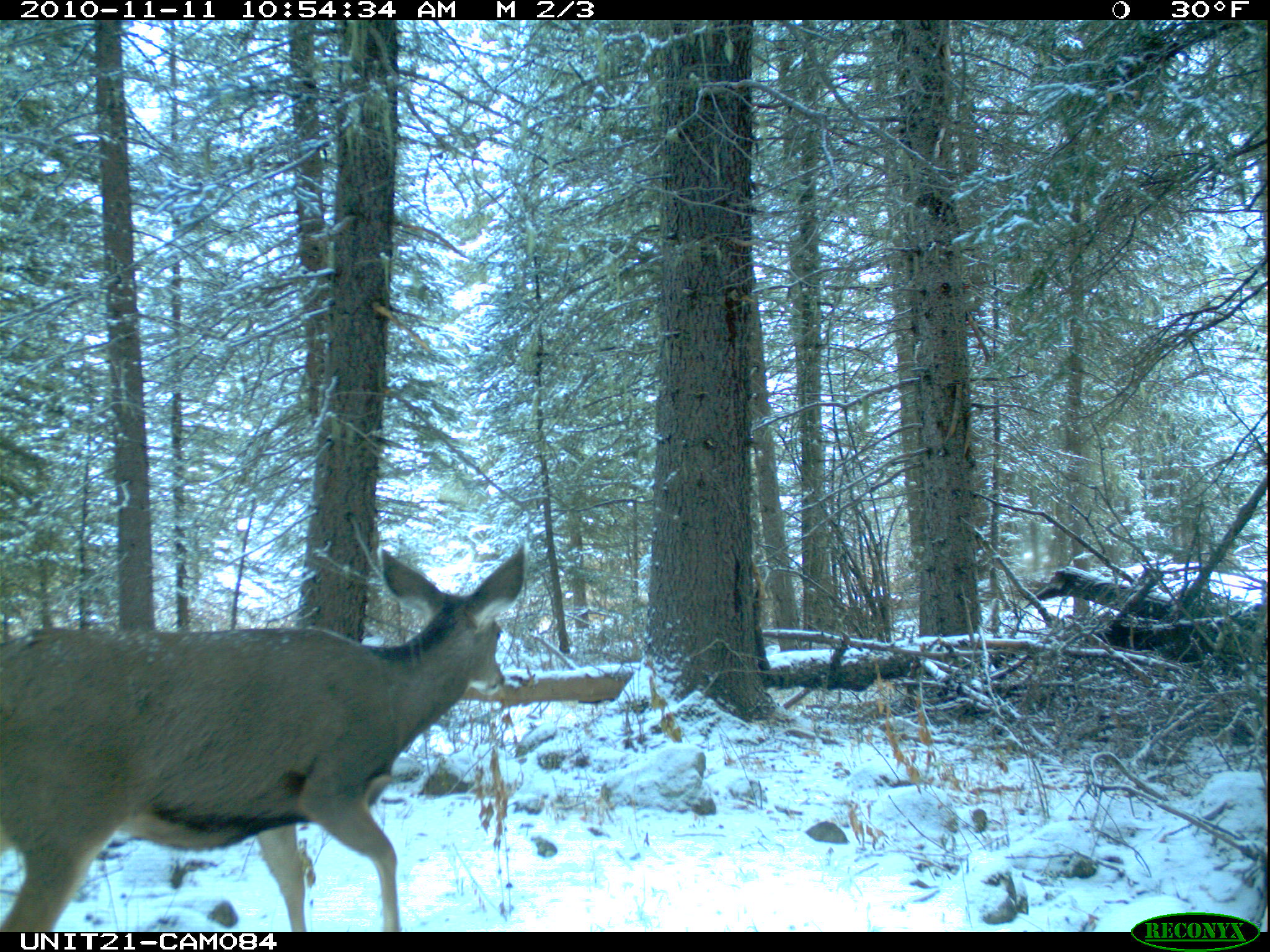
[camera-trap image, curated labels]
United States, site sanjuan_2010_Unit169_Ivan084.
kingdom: Animalia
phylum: Chordata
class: Mammalia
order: Artiodactyla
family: Cervidae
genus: Odocoileus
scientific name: Odocoileus hemionus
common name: mule deer